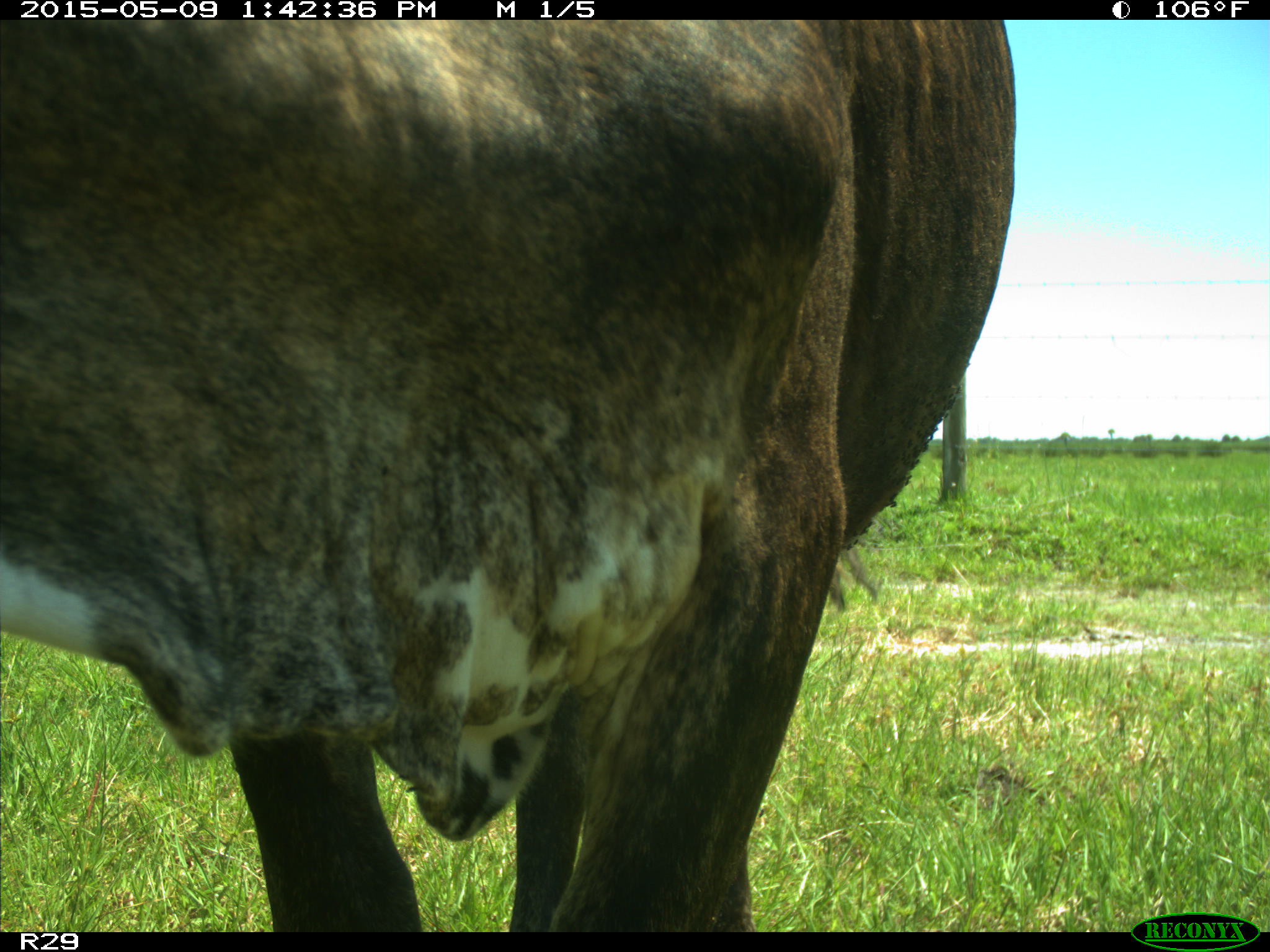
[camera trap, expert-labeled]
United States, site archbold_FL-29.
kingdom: Animalia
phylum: Chordata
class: Mammalia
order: Artiodactyla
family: Bovidae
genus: Bos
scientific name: Bos taurus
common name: domestic cow